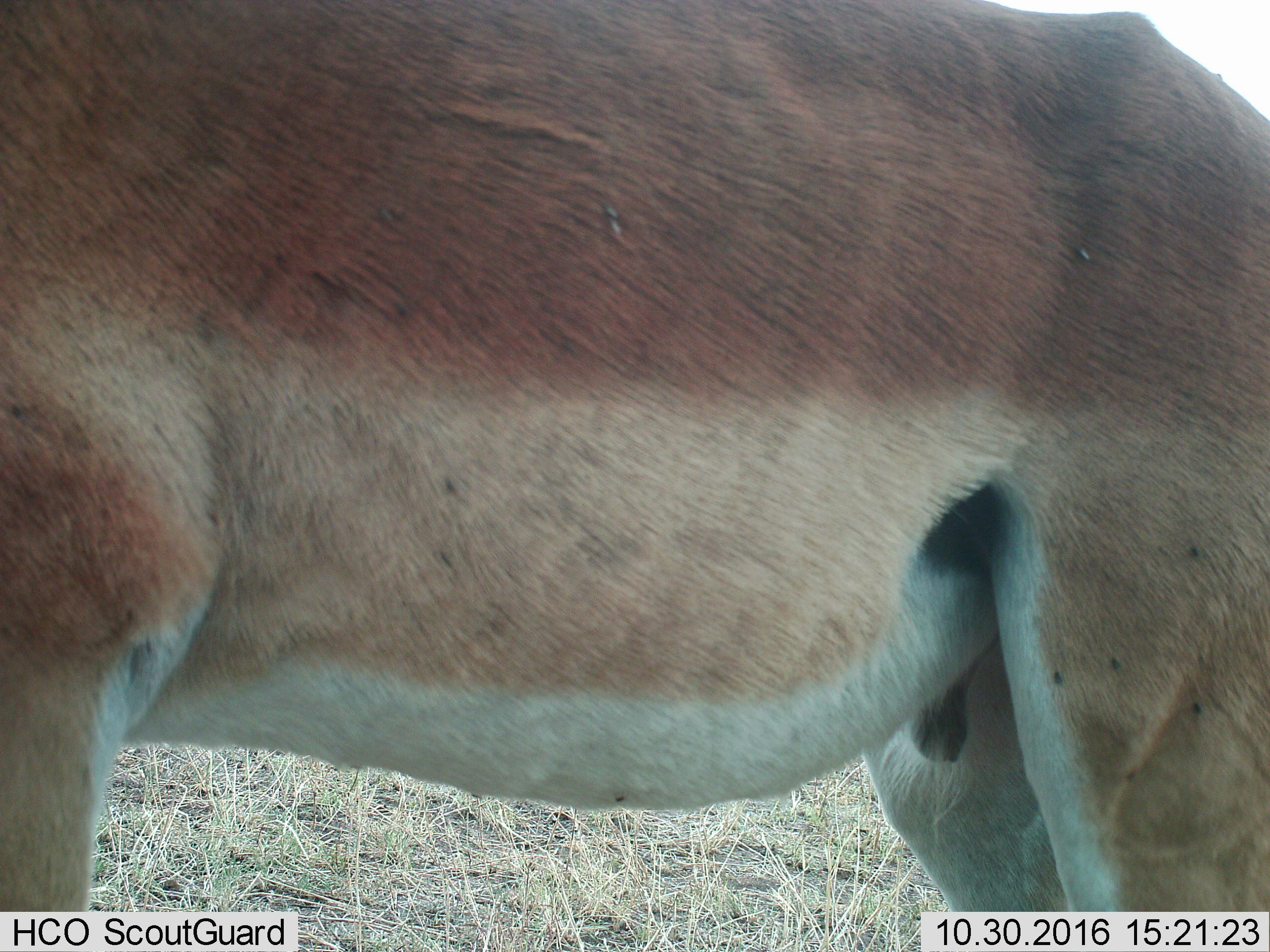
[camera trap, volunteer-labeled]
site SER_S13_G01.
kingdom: Animalia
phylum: Chordata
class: Mammalia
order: Artiodactyla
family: Bovidae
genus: Aepyceros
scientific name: Aepyceros melampus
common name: impala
Impala (Aepyceros melampus), count 1. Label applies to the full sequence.